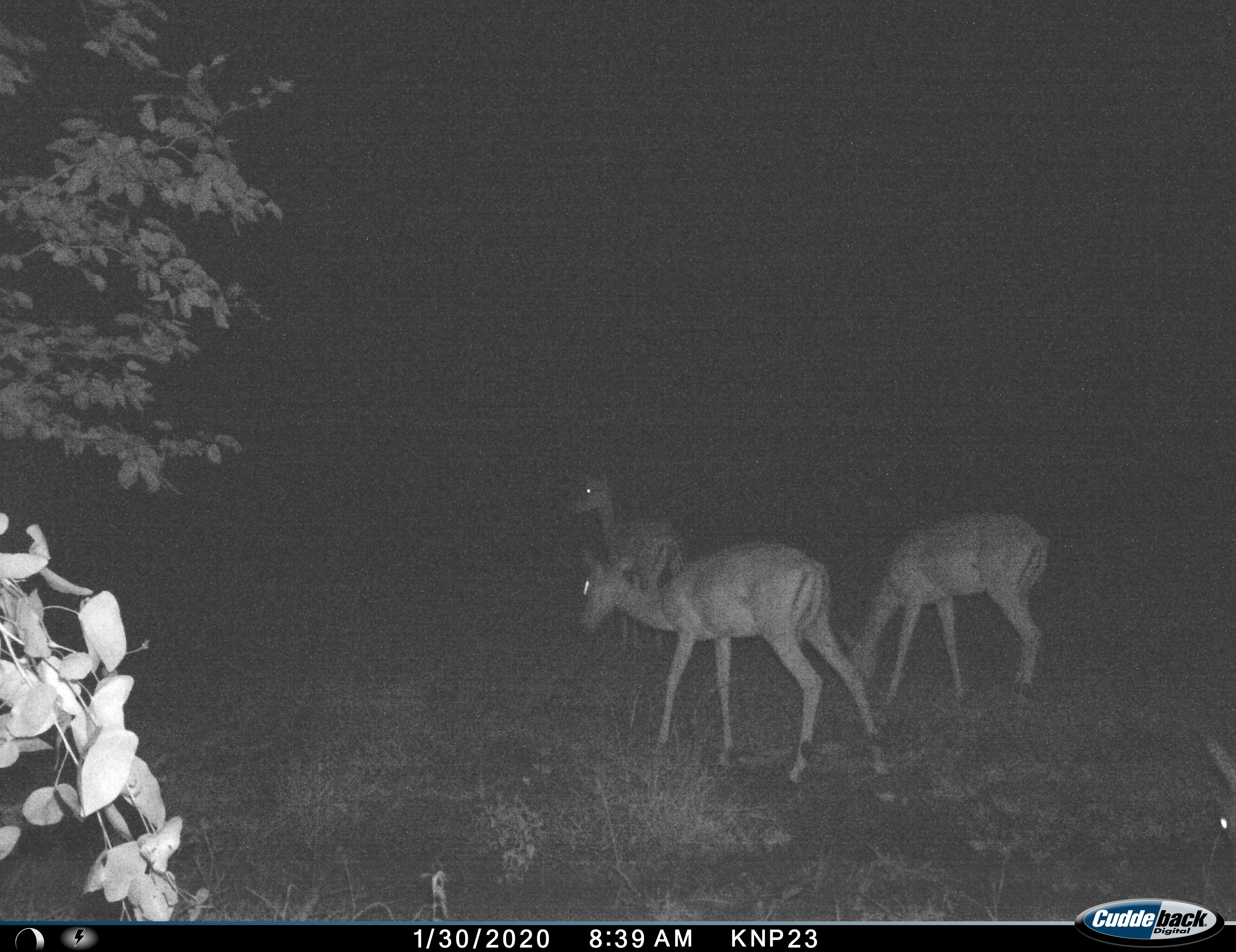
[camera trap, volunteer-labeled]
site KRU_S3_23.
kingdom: Animalia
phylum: Chordata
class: Mammalia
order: Artiodactyla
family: Bovidae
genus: Aepyceros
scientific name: Aepyceros melampus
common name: impala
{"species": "impala (Aepyceros melampus)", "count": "4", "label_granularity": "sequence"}